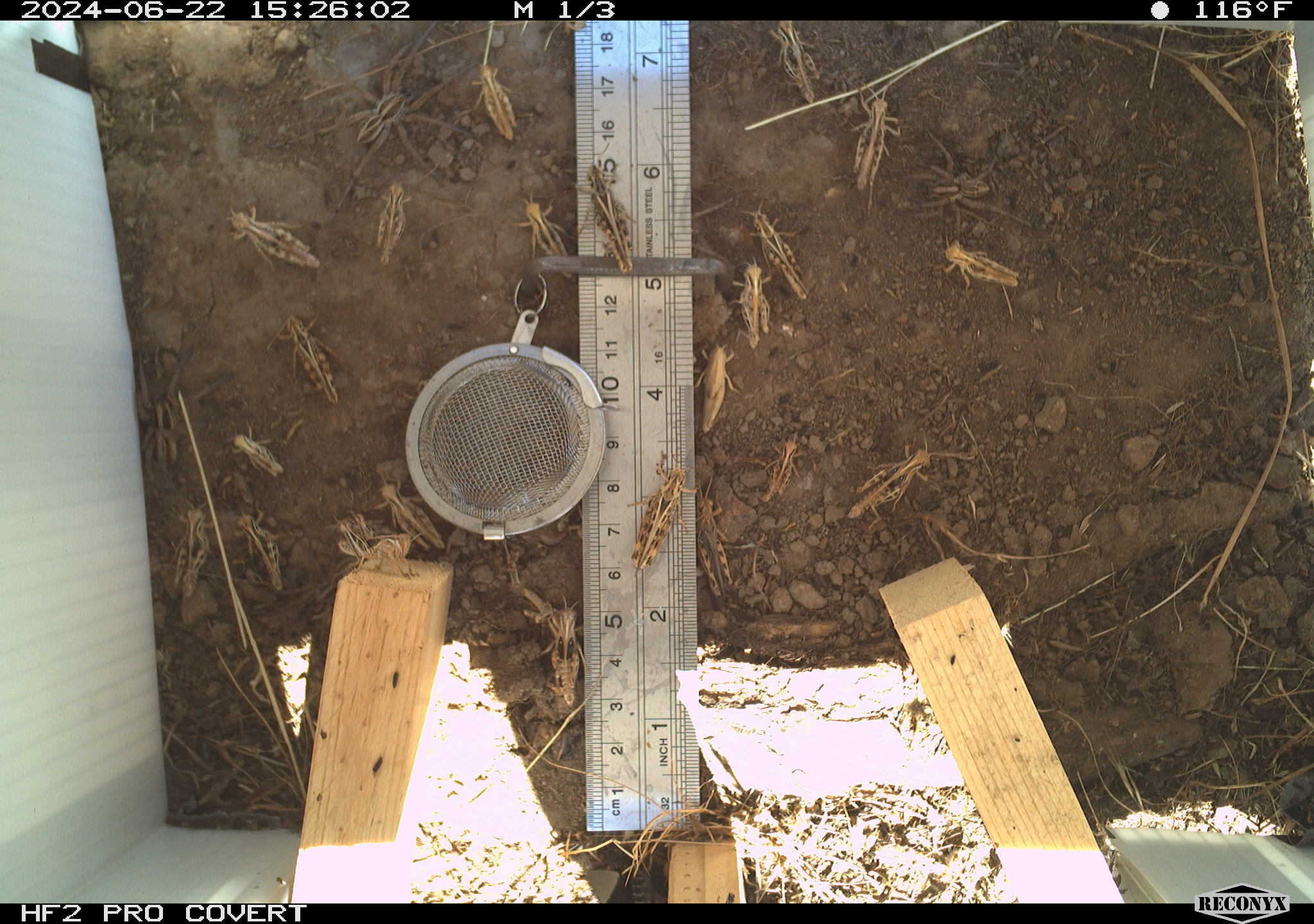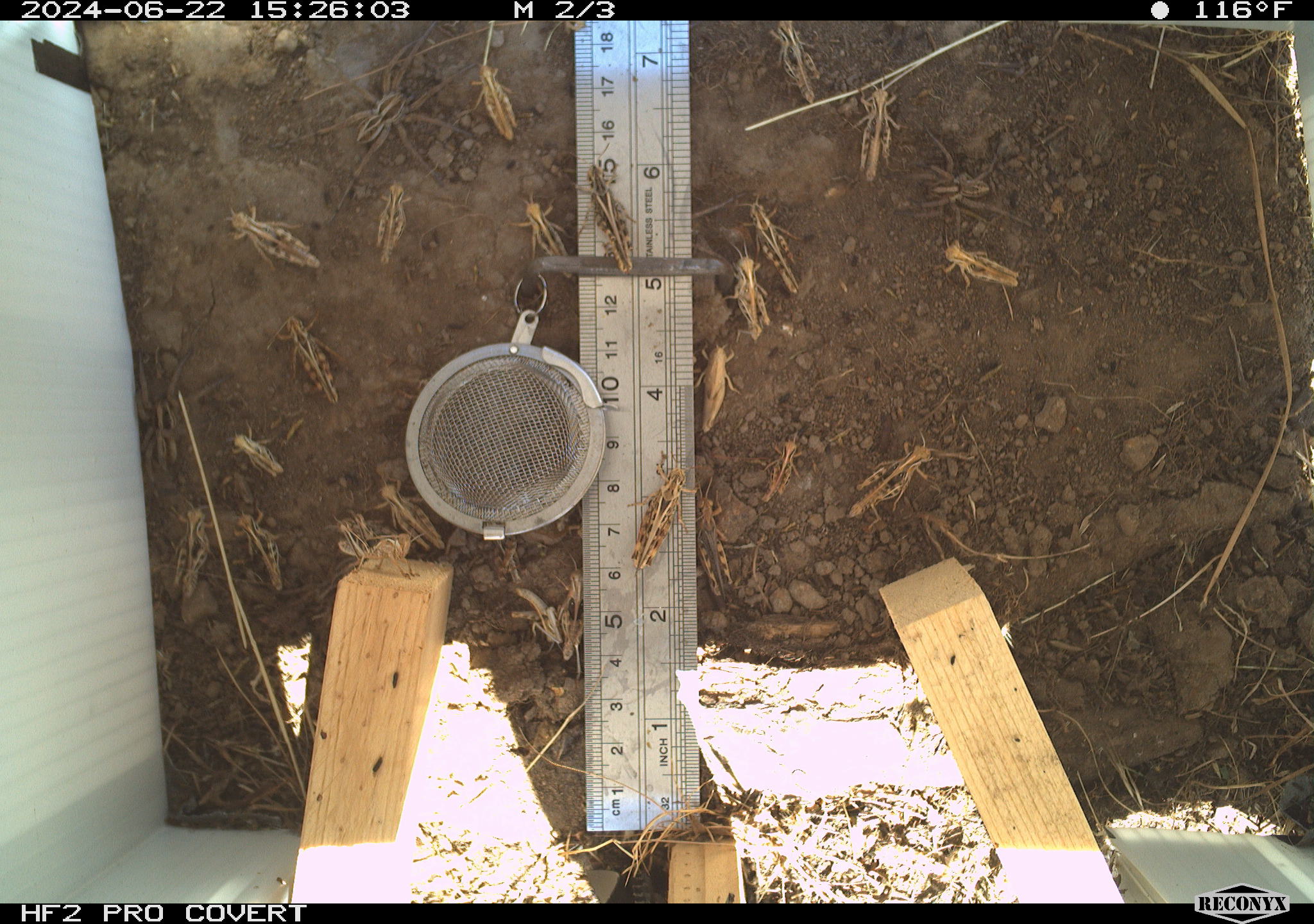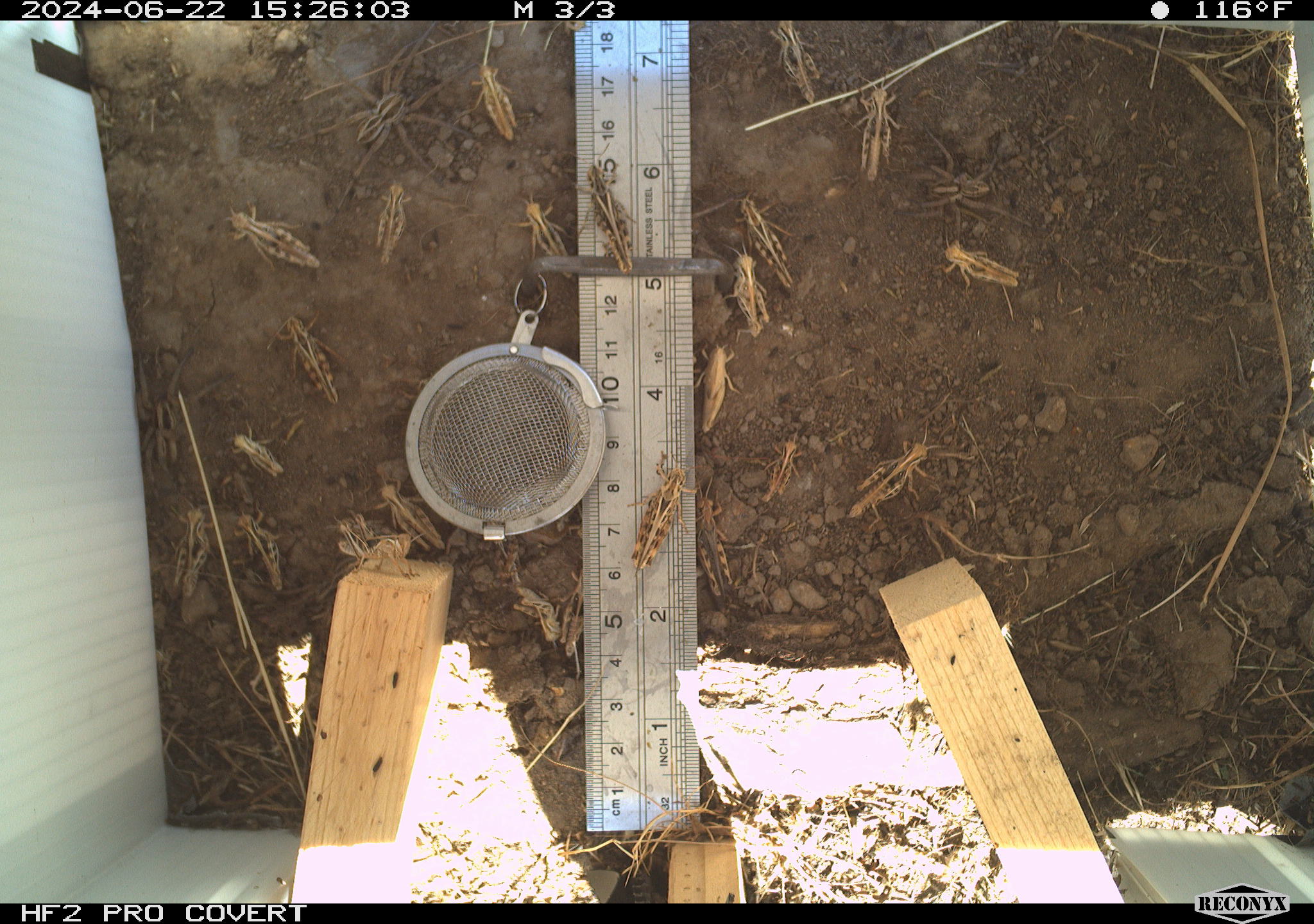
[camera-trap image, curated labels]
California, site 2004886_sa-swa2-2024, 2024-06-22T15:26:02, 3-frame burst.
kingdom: Animalia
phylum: Arthropoda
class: Insecta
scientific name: Insecta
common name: insect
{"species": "insect (Insecta)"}